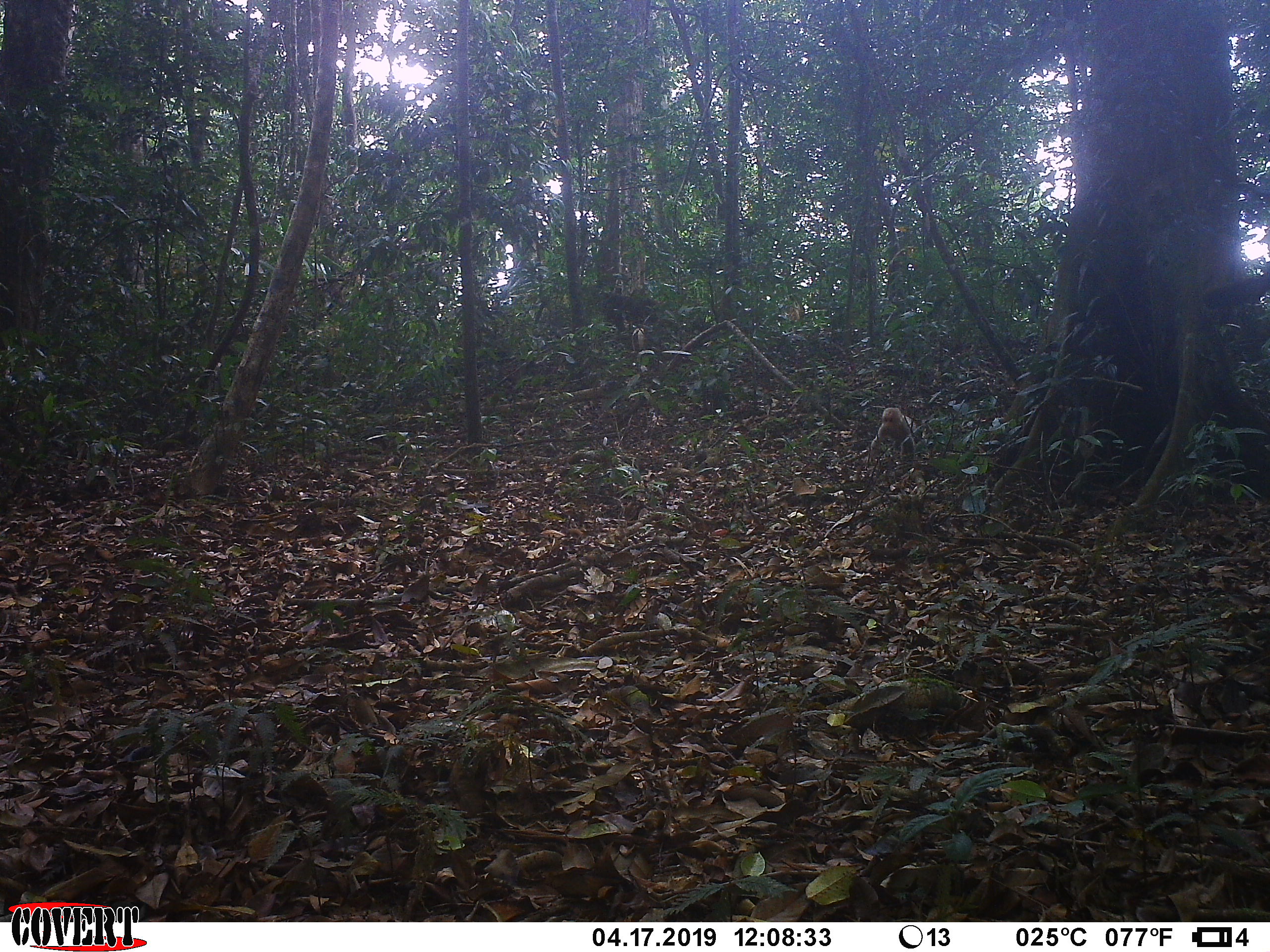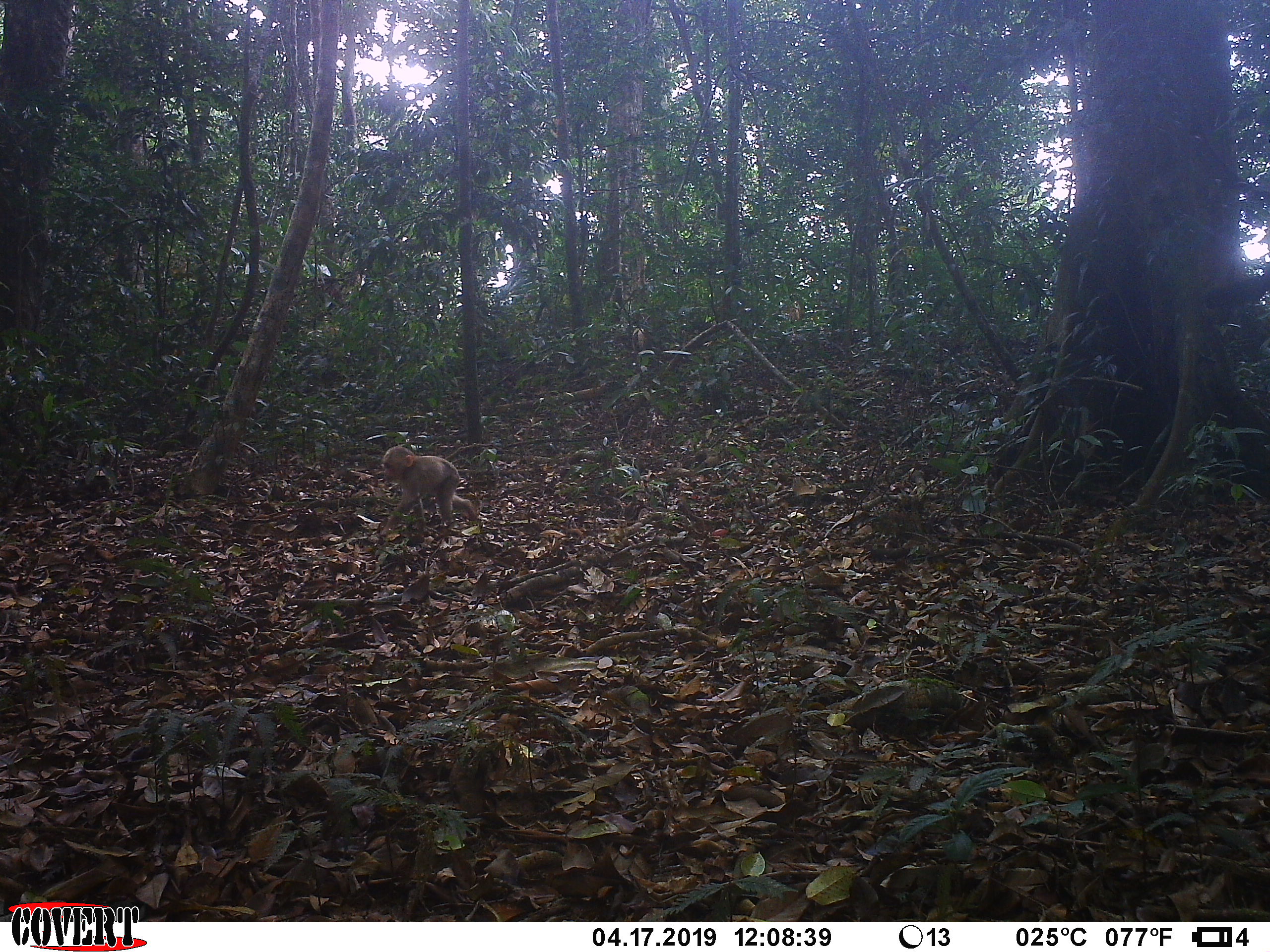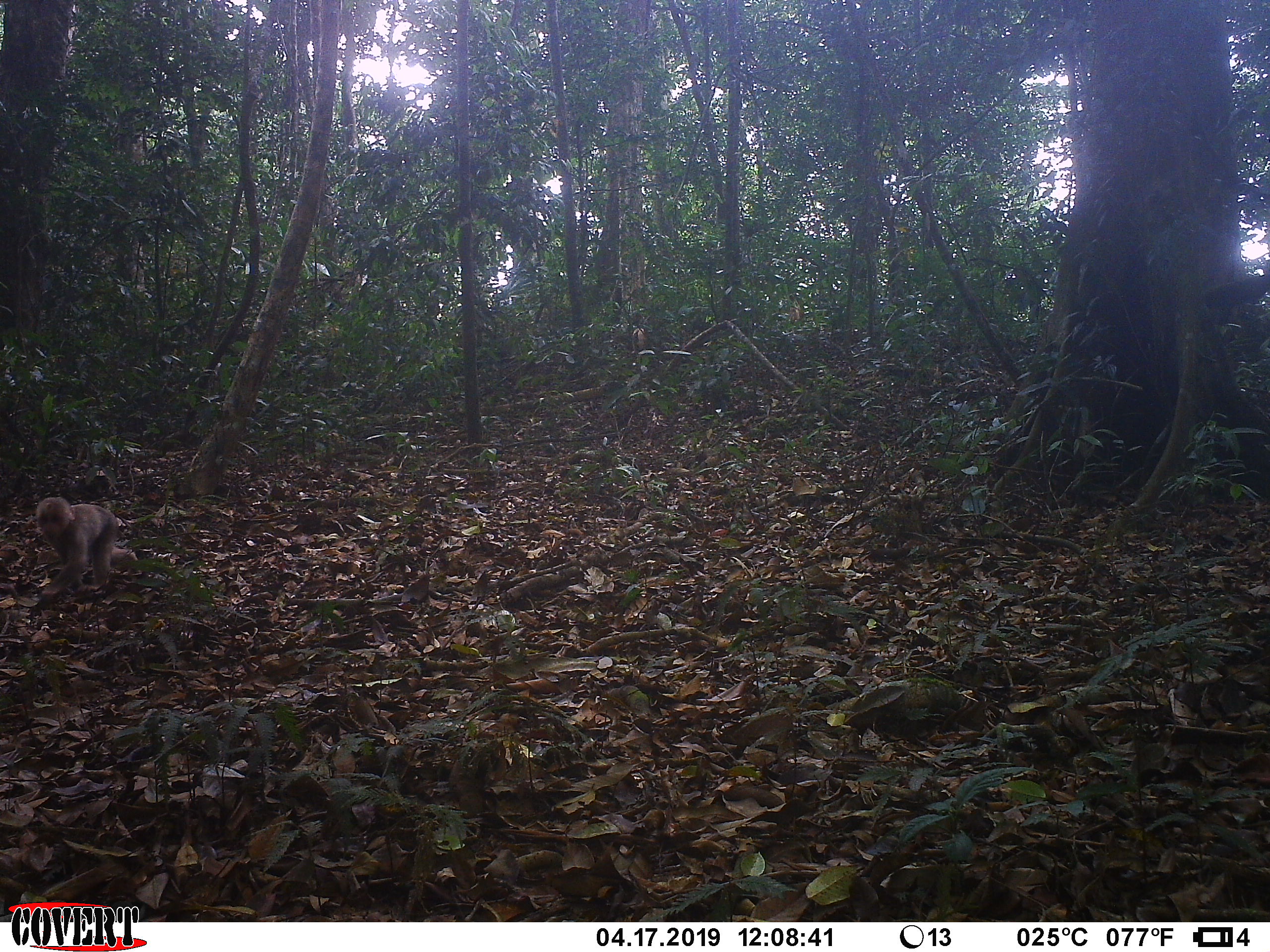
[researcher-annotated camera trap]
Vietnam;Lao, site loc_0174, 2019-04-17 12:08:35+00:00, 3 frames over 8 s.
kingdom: Animalia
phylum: Chordata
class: Mammalia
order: Primates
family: Cercopithecidae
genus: Macaca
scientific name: Macaca arctoides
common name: stump-tailed macaque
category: stump tailed macaque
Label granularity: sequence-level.